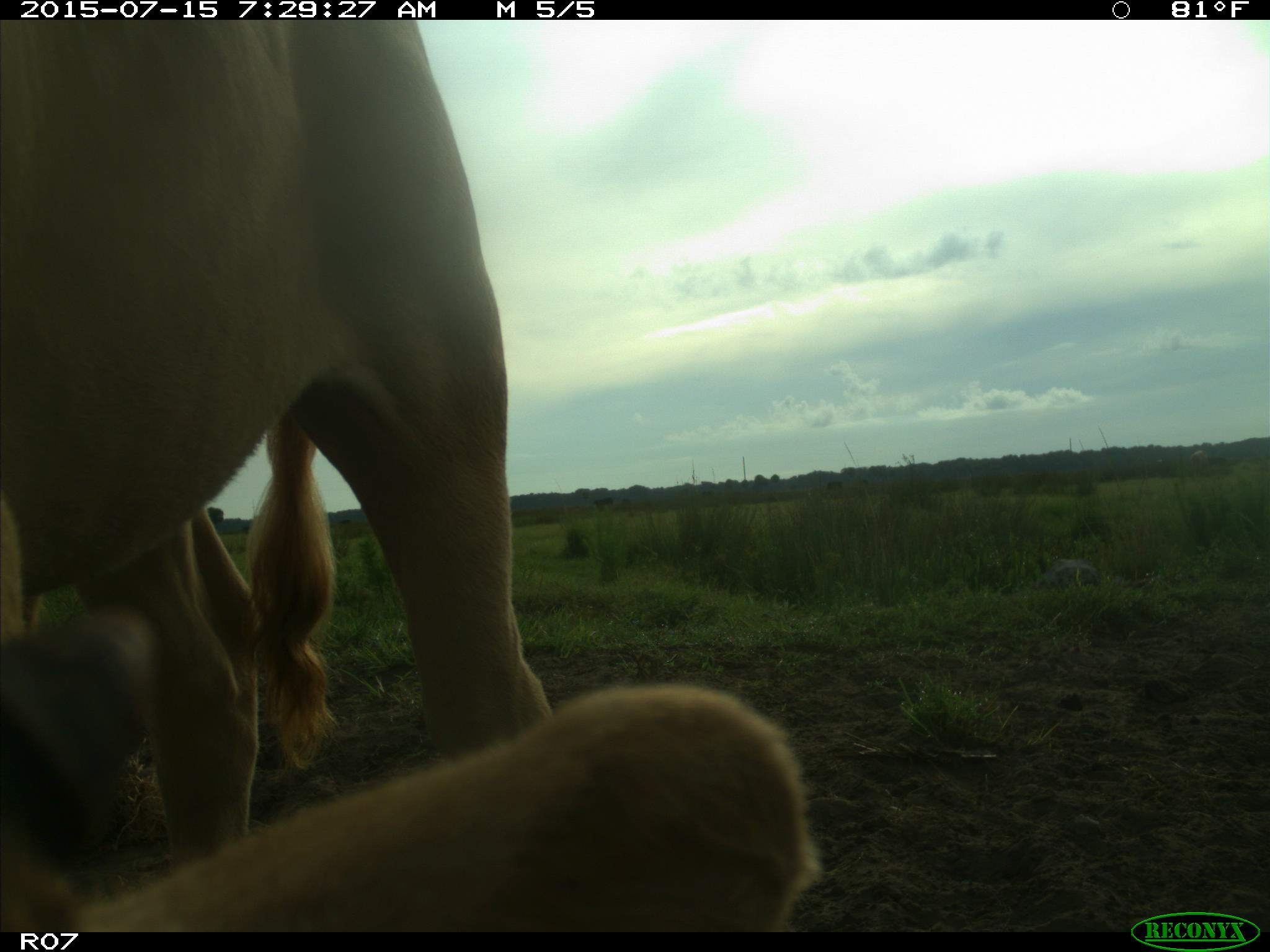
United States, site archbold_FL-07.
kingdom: Animalia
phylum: Chordata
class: Mammalia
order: Artiodactyla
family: Bovidae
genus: Bos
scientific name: Bos taurus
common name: domestic cow